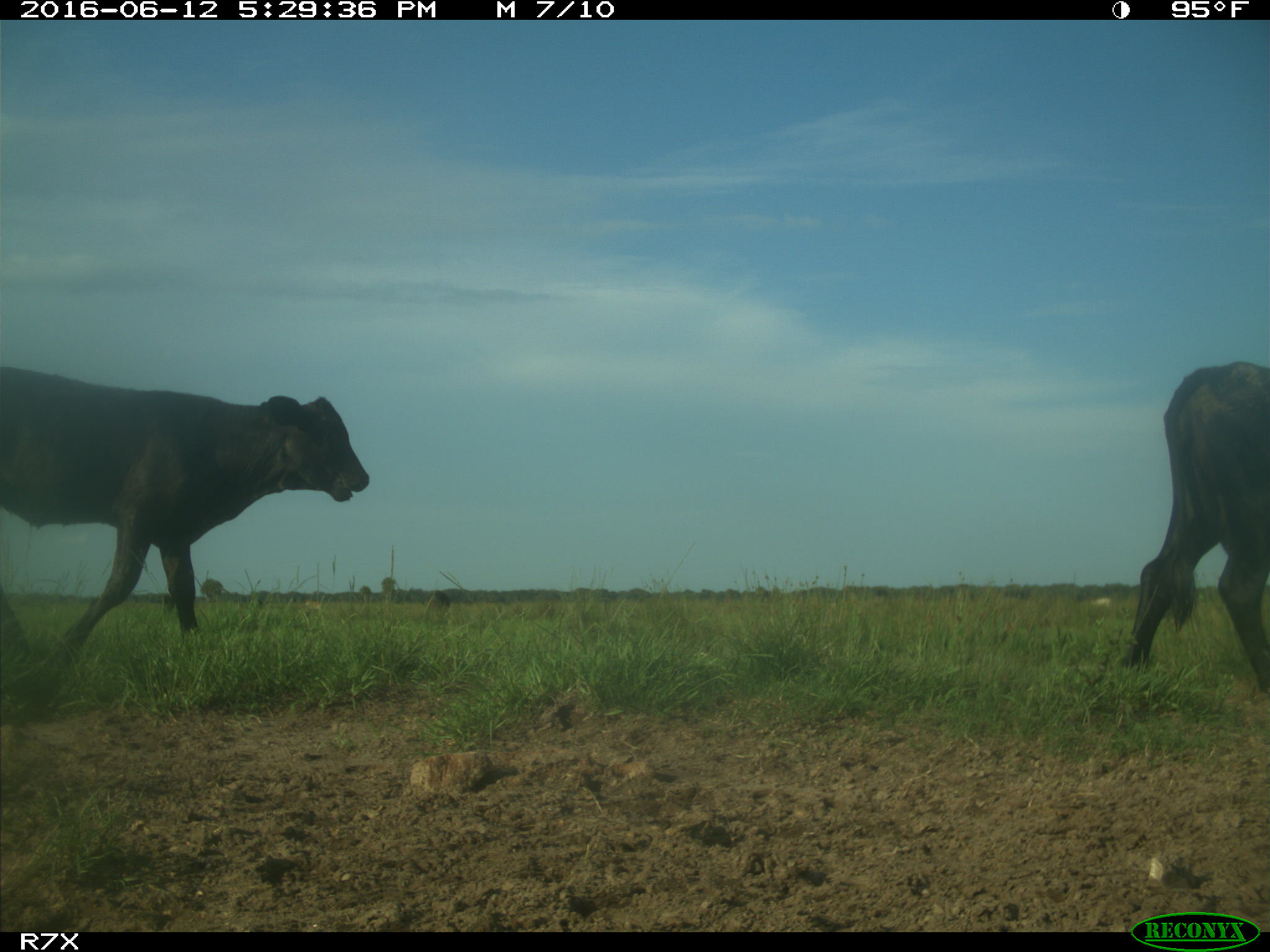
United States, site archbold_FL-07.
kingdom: Animalia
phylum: Chordata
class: Mammalia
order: Artiodactyla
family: Bovidae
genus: Bos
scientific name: Bos taurus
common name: domestic cow